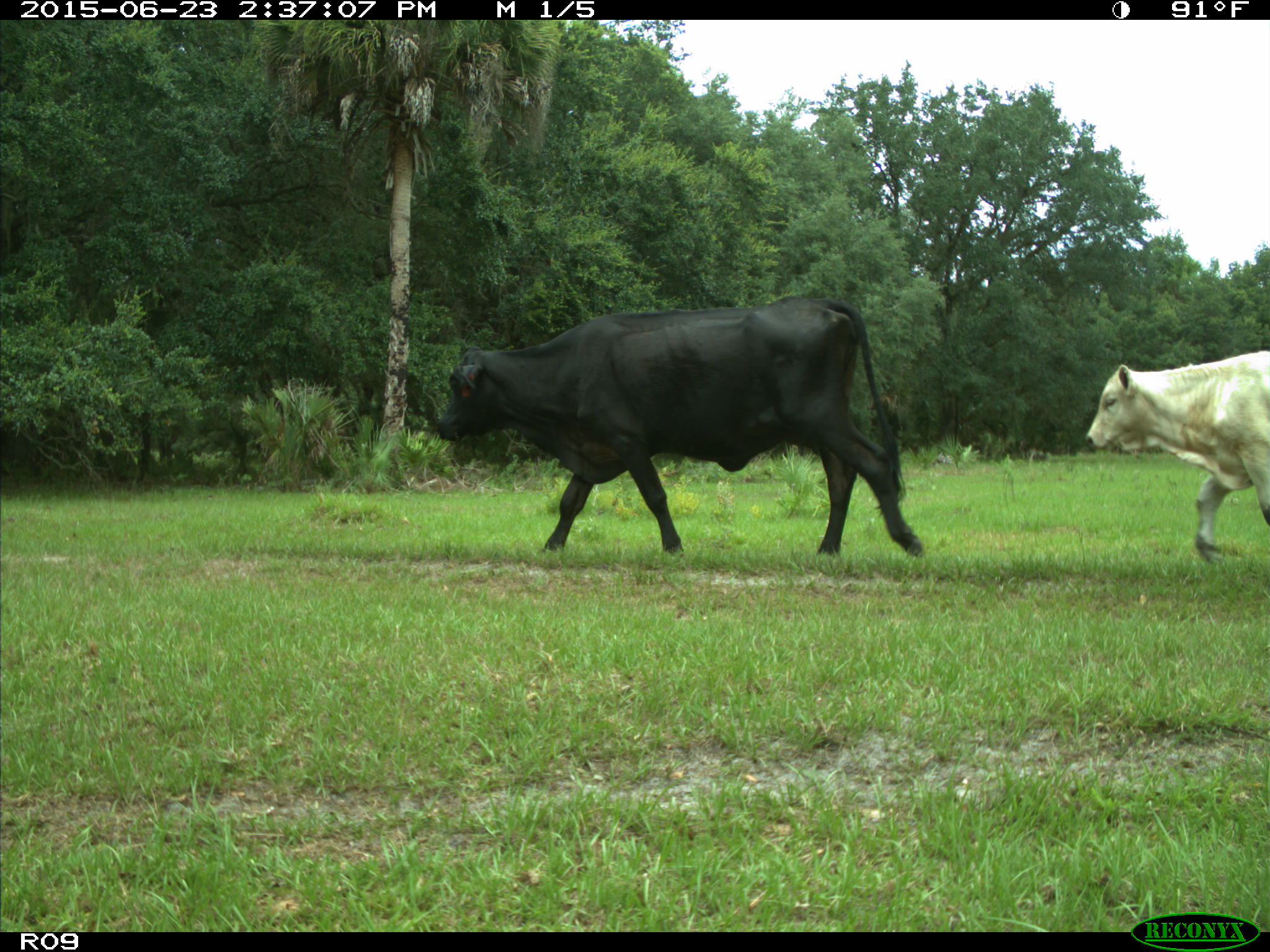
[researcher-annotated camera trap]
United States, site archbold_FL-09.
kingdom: Animalia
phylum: Chordata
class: Mammalia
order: Artiodactyla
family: Bovidae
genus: Bos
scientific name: Bos taurus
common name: domestic cow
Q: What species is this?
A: Bos taurus (domestic cow).